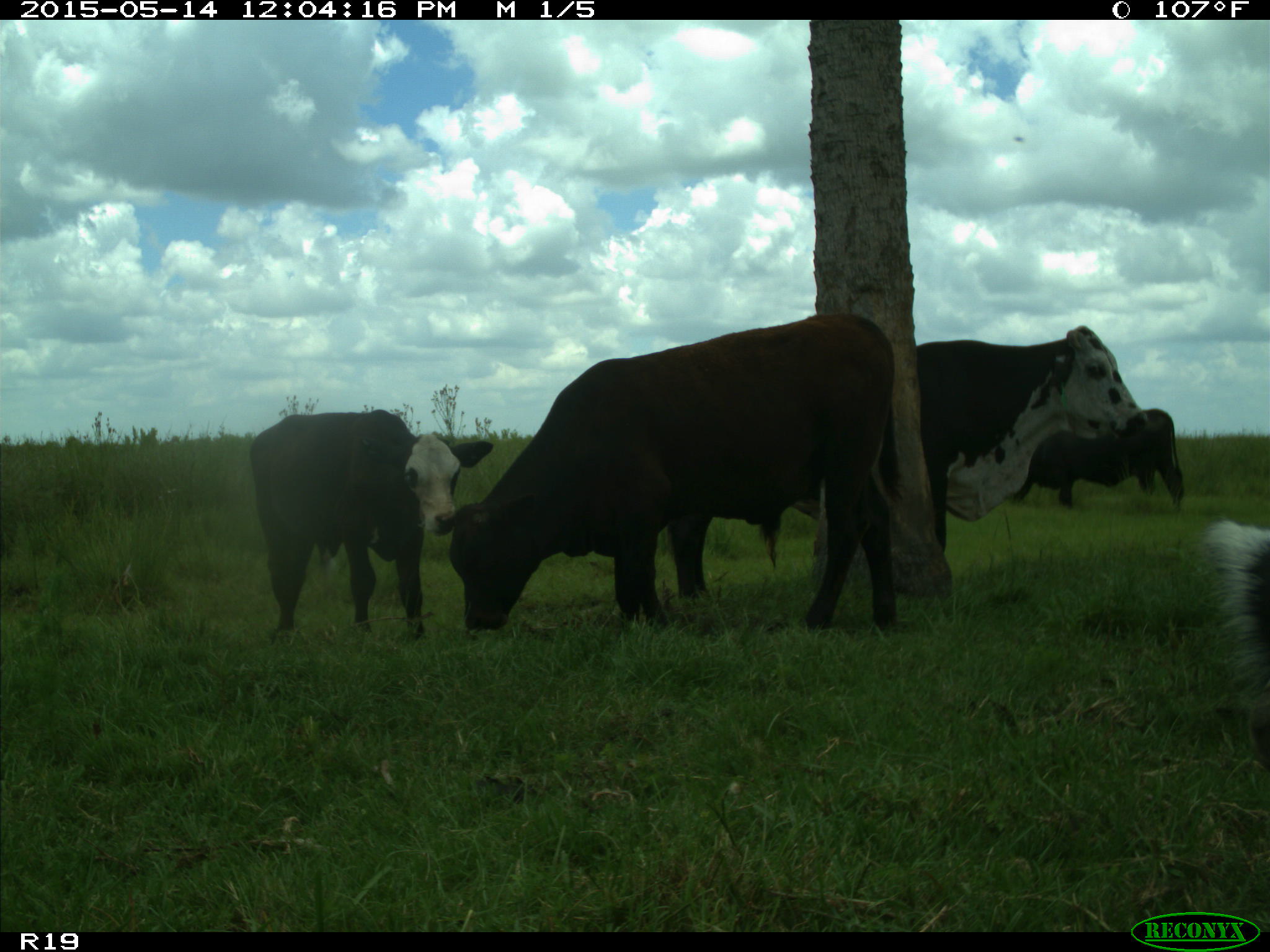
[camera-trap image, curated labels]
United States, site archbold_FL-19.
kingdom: Animalia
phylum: Chordata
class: Mammalia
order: Artiodactyla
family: Bovidae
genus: Bos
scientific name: Bos taurus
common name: domestic cow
Bos taurus (domestic cow).